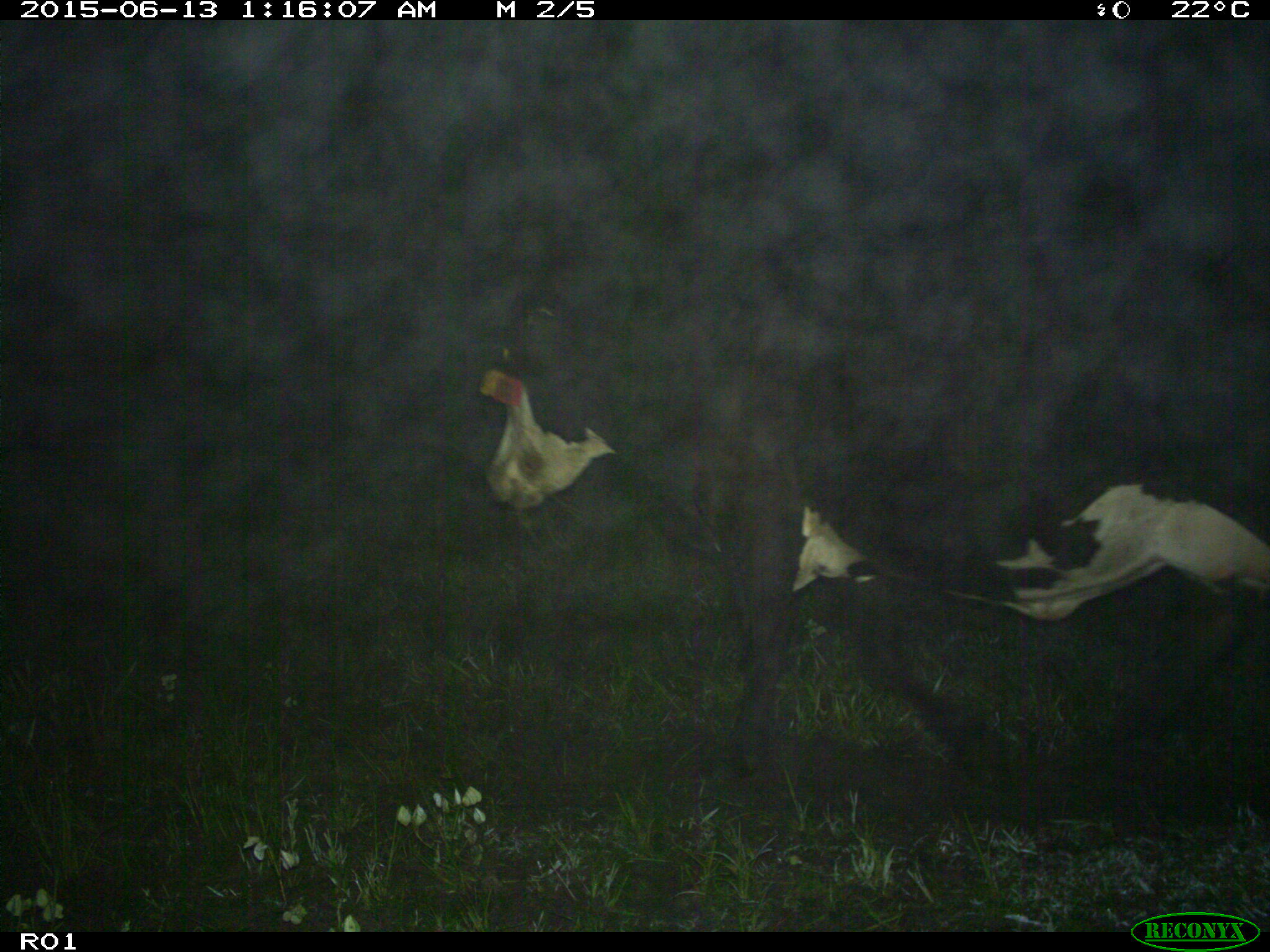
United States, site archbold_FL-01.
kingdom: Animalia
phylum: Chordata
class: Mammalia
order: Artiodactyla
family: Bovidae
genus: Bos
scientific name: Bos taurus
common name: domestic cow